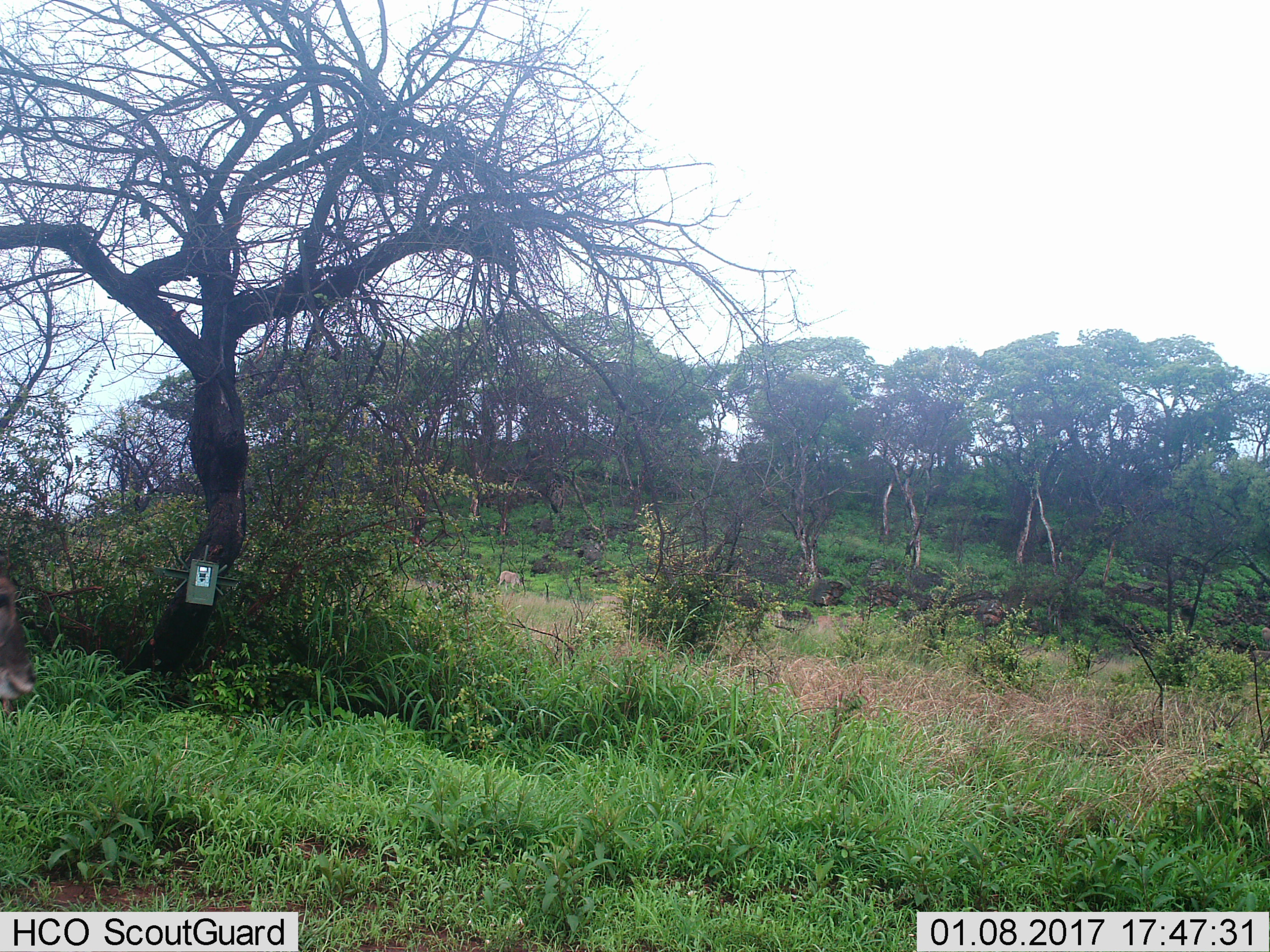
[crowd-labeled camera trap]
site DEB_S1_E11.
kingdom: Animalia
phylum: Chordata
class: Mammalia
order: Artiodactyla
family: Bovidae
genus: Tragelaphus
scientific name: Tragelaphus oryx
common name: eland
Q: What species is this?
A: Eland (Tragelaphus oryx).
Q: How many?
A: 2.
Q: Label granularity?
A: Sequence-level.